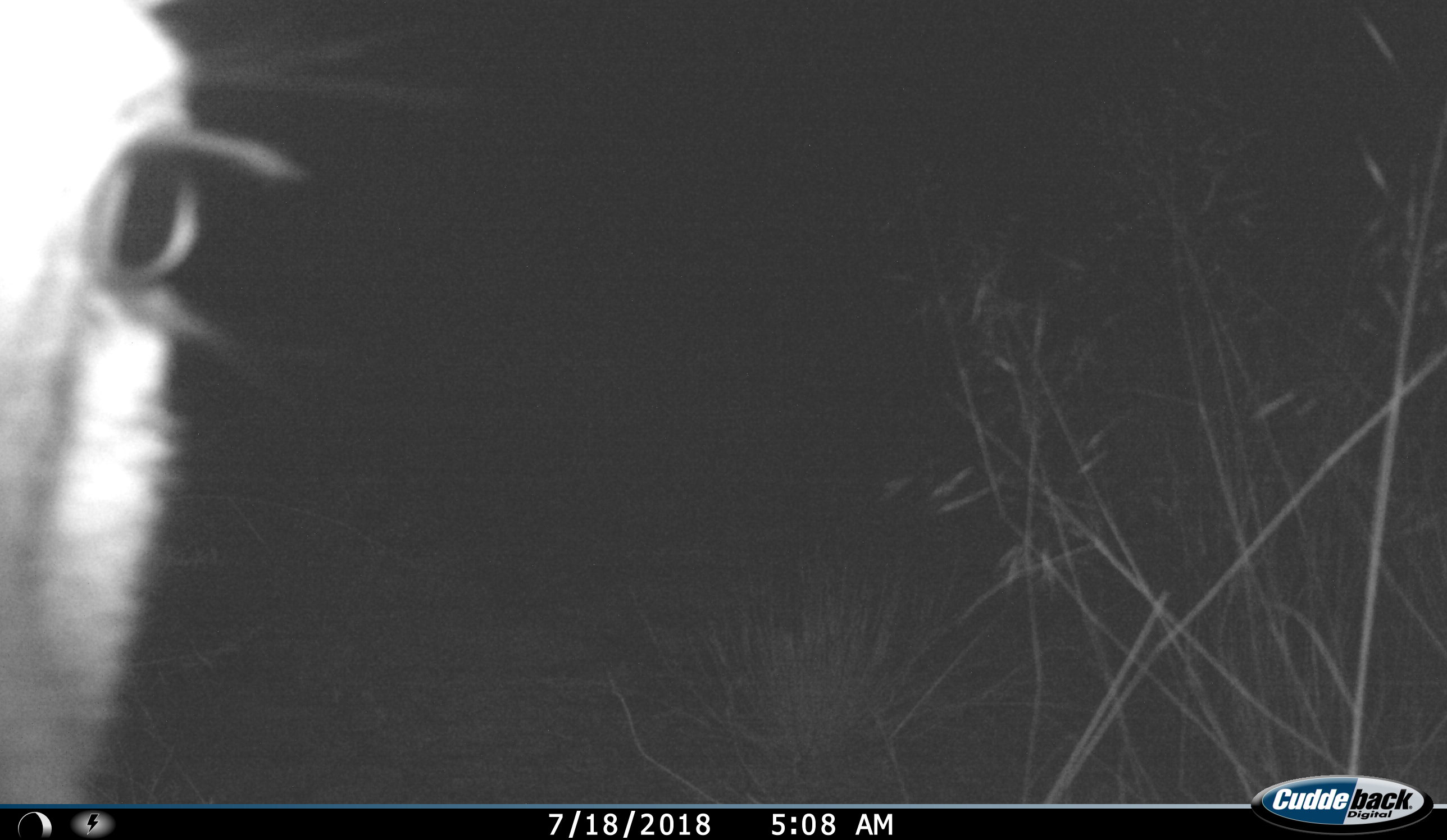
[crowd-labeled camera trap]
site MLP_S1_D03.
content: unidentified animal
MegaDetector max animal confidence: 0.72